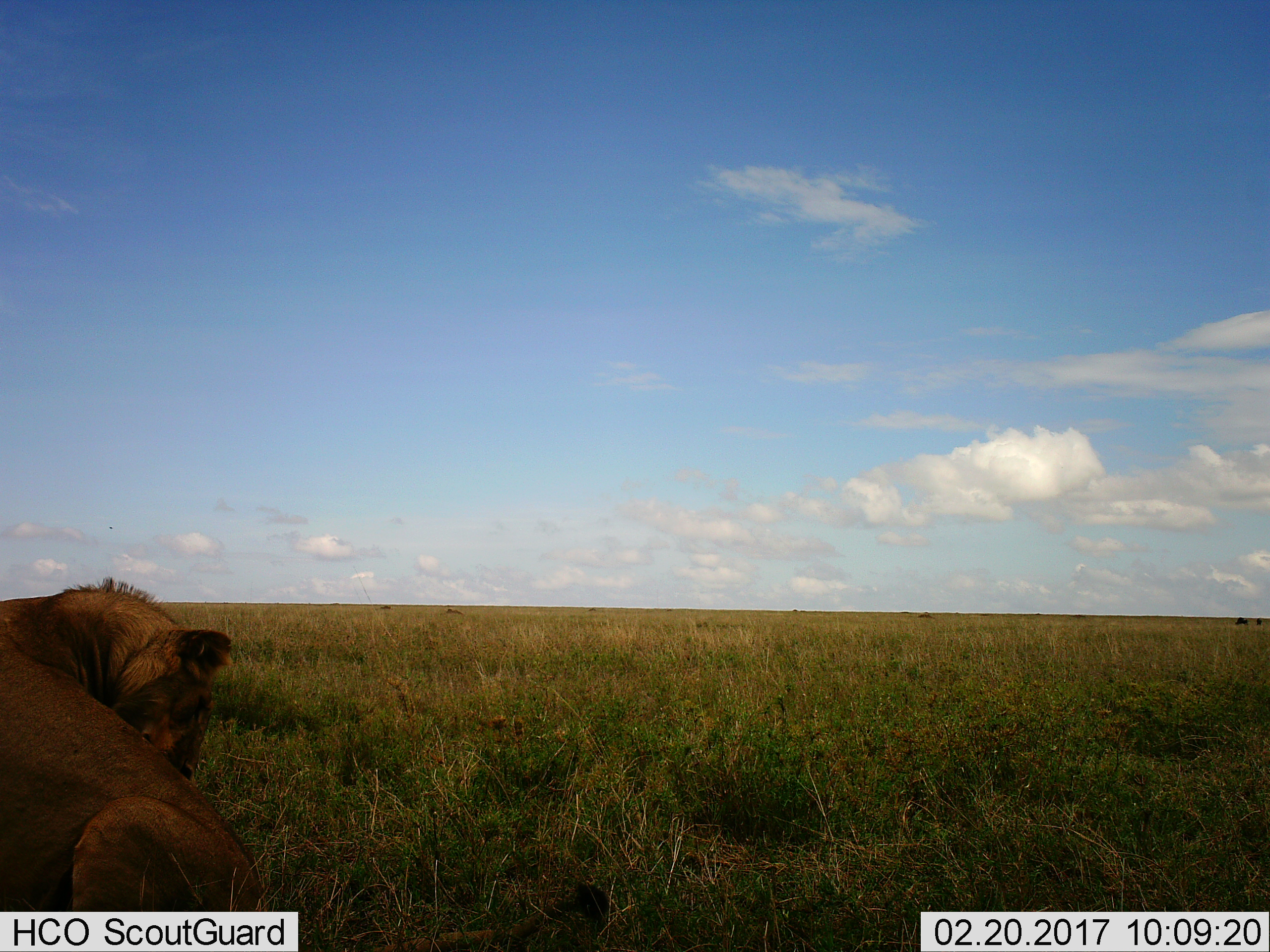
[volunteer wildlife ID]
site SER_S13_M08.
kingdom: Animalia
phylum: Chordata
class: Mammalia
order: Carnivora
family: Felidae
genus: Panthera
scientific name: Panthera leo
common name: lion female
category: lionfemale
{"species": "lionfemale (lion female) (Panthera leo)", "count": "1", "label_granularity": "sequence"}